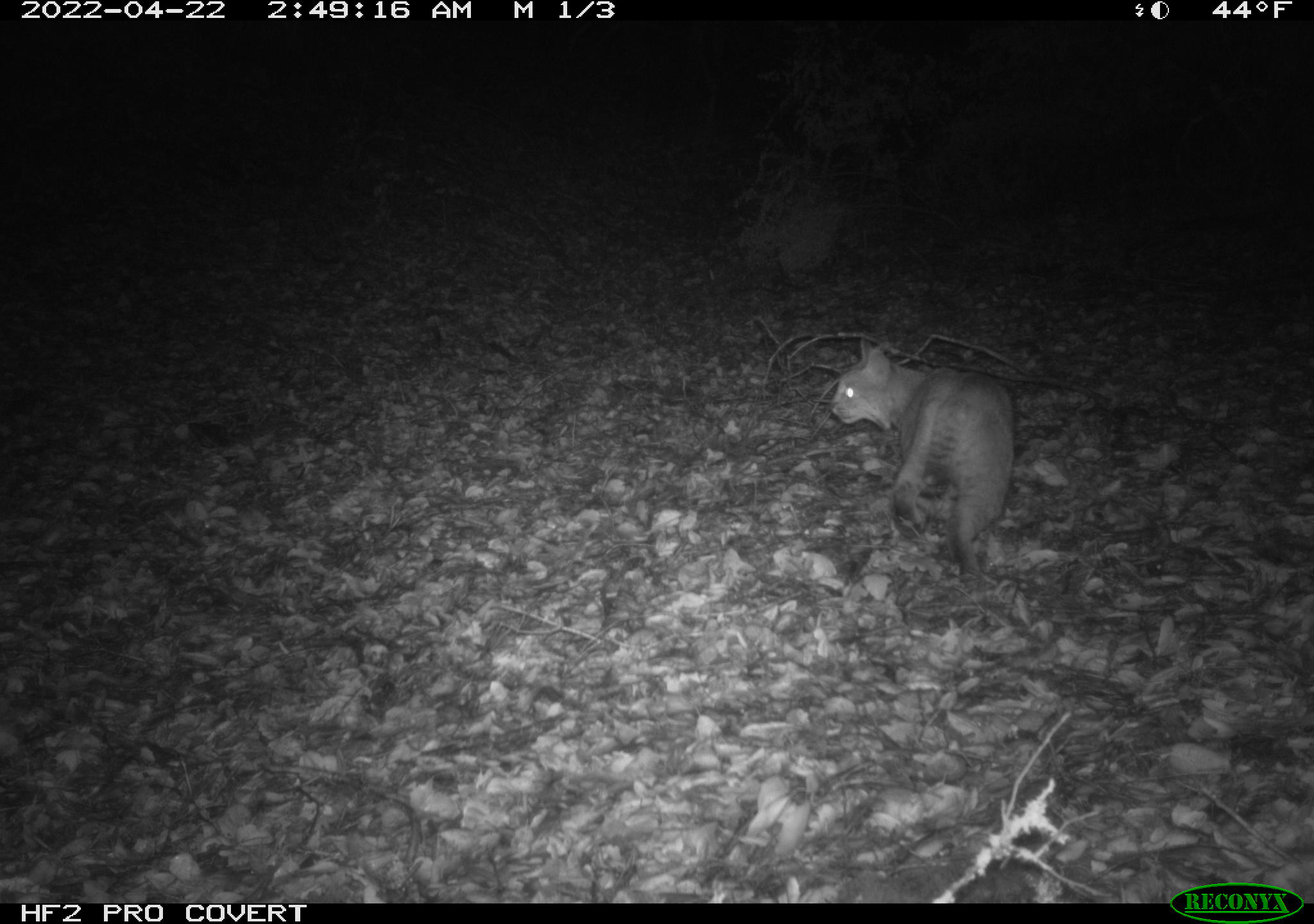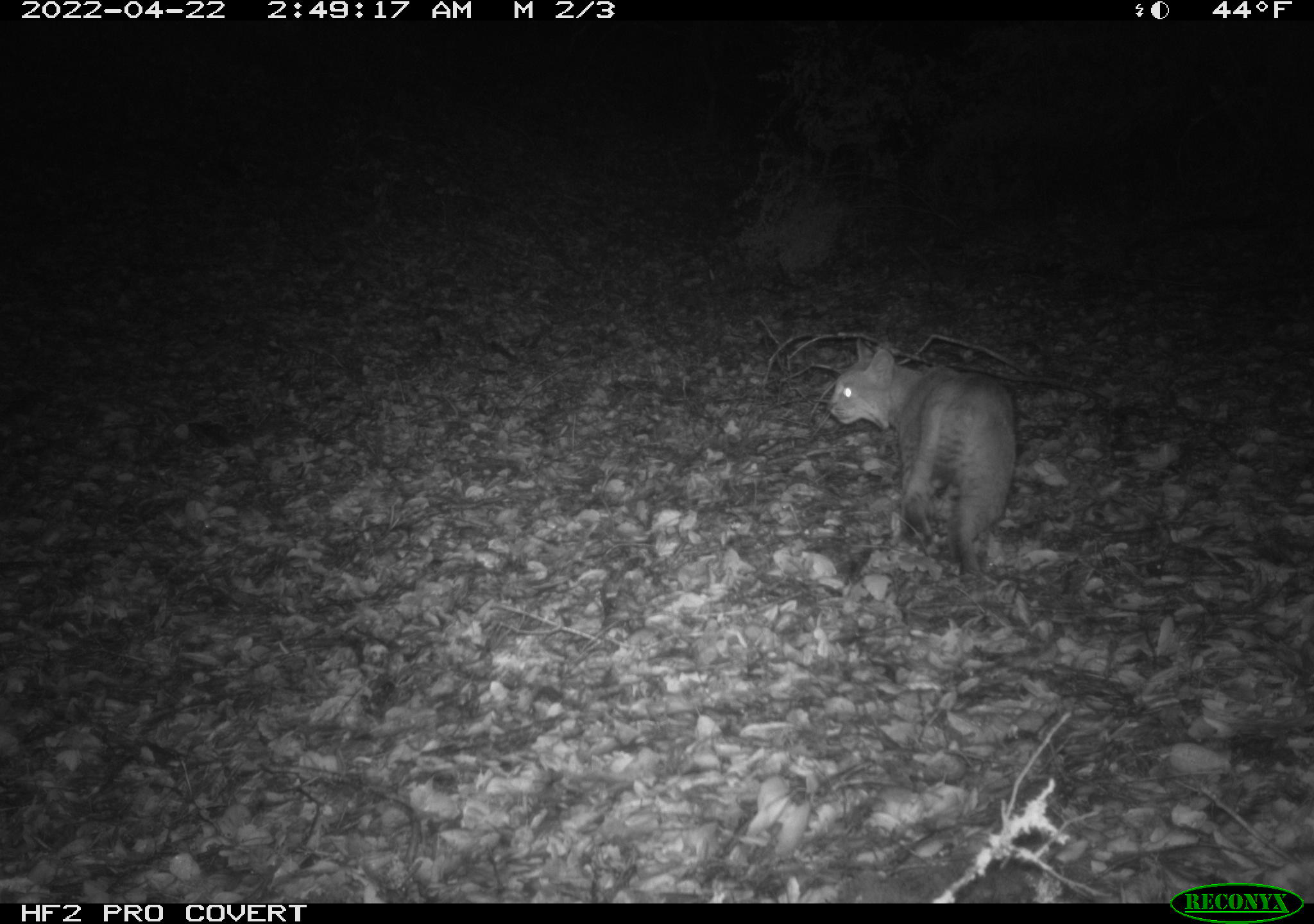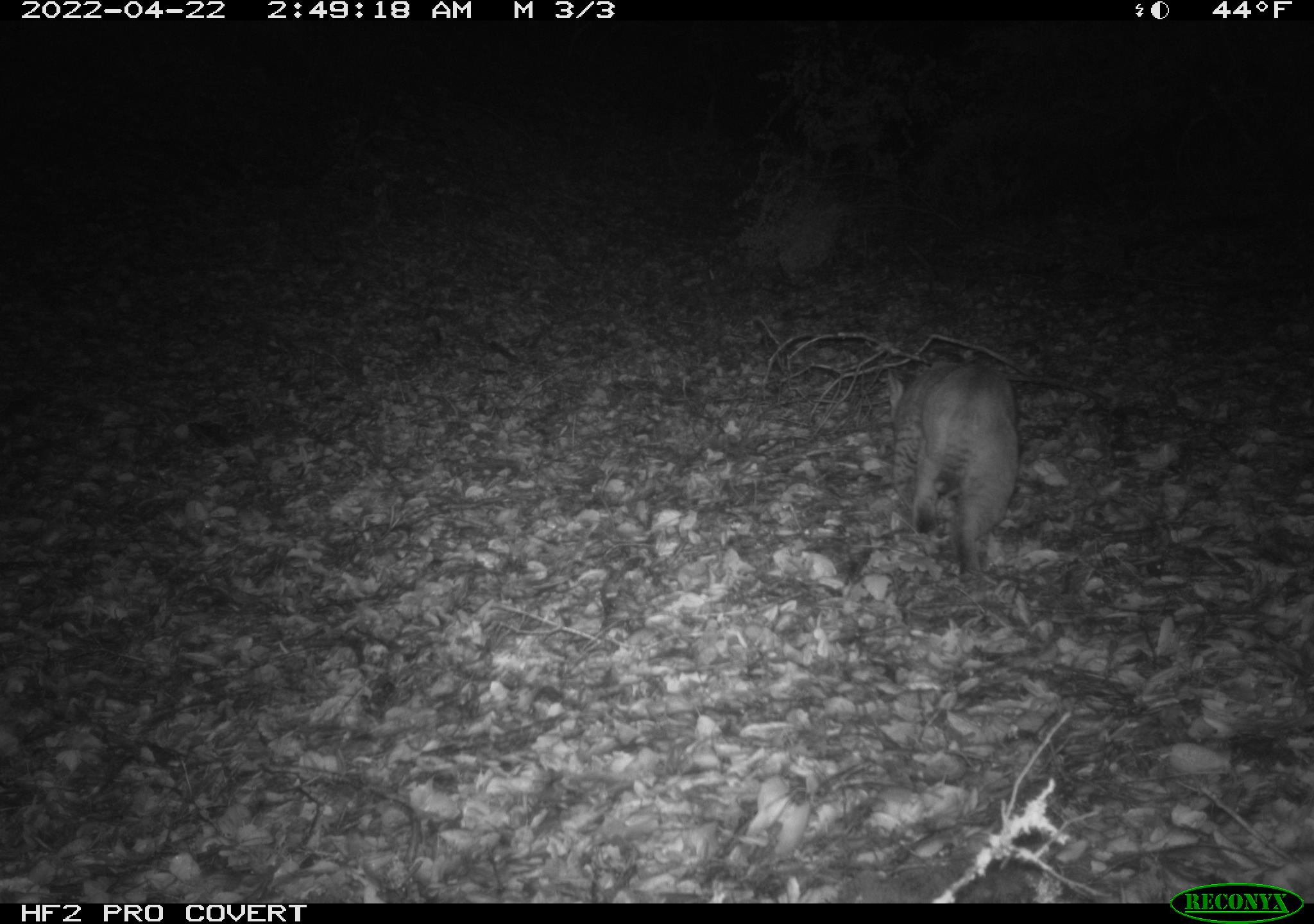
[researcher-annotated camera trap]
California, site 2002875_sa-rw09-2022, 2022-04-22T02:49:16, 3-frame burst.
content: unidentified animal